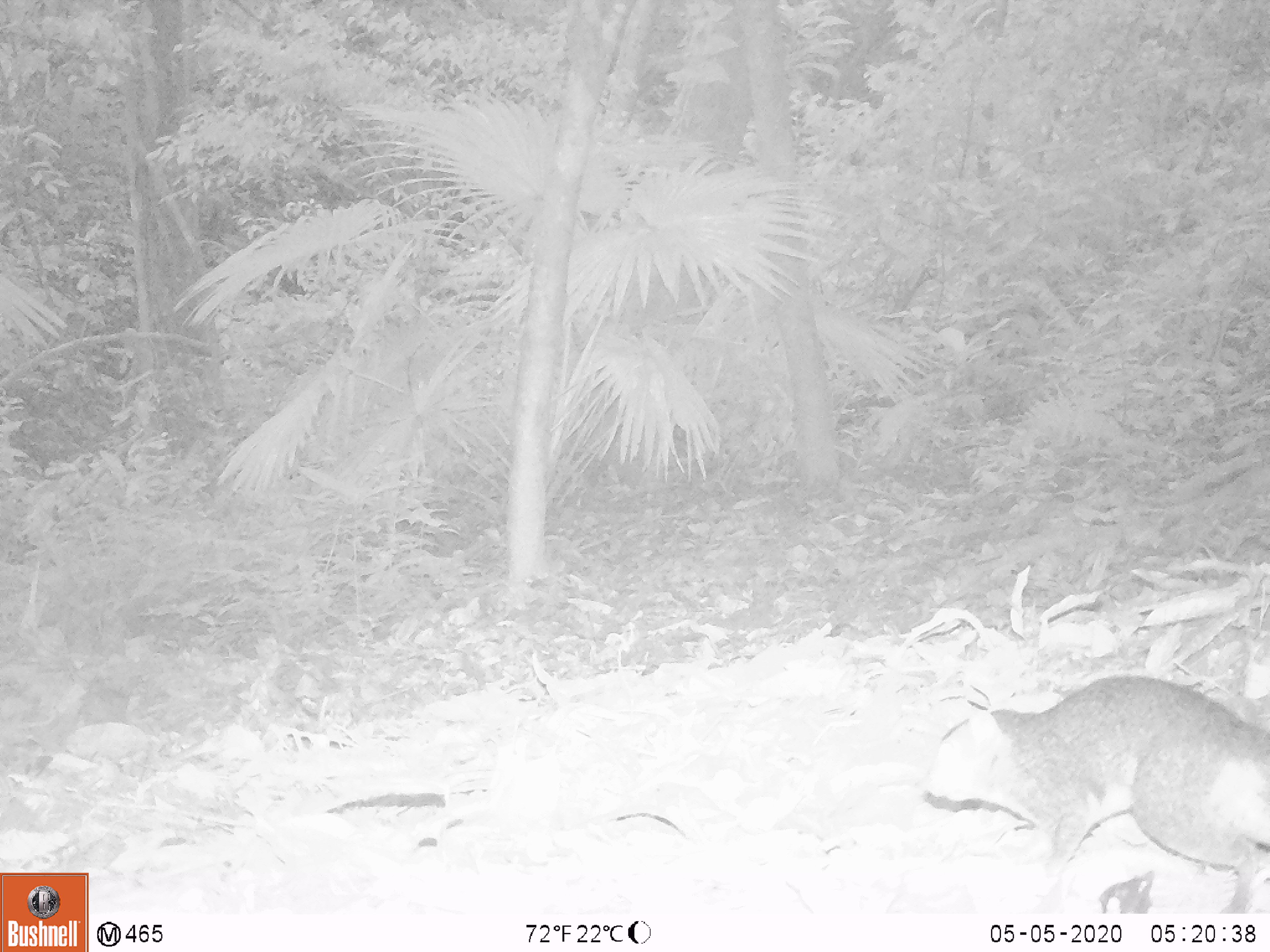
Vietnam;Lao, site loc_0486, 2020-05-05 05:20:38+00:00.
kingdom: Animalia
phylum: Chordata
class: Mammalia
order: Rodentia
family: Sciuridae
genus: Sciurus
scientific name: Sciurus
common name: squirrel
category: unidentified squirrel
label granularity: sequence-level